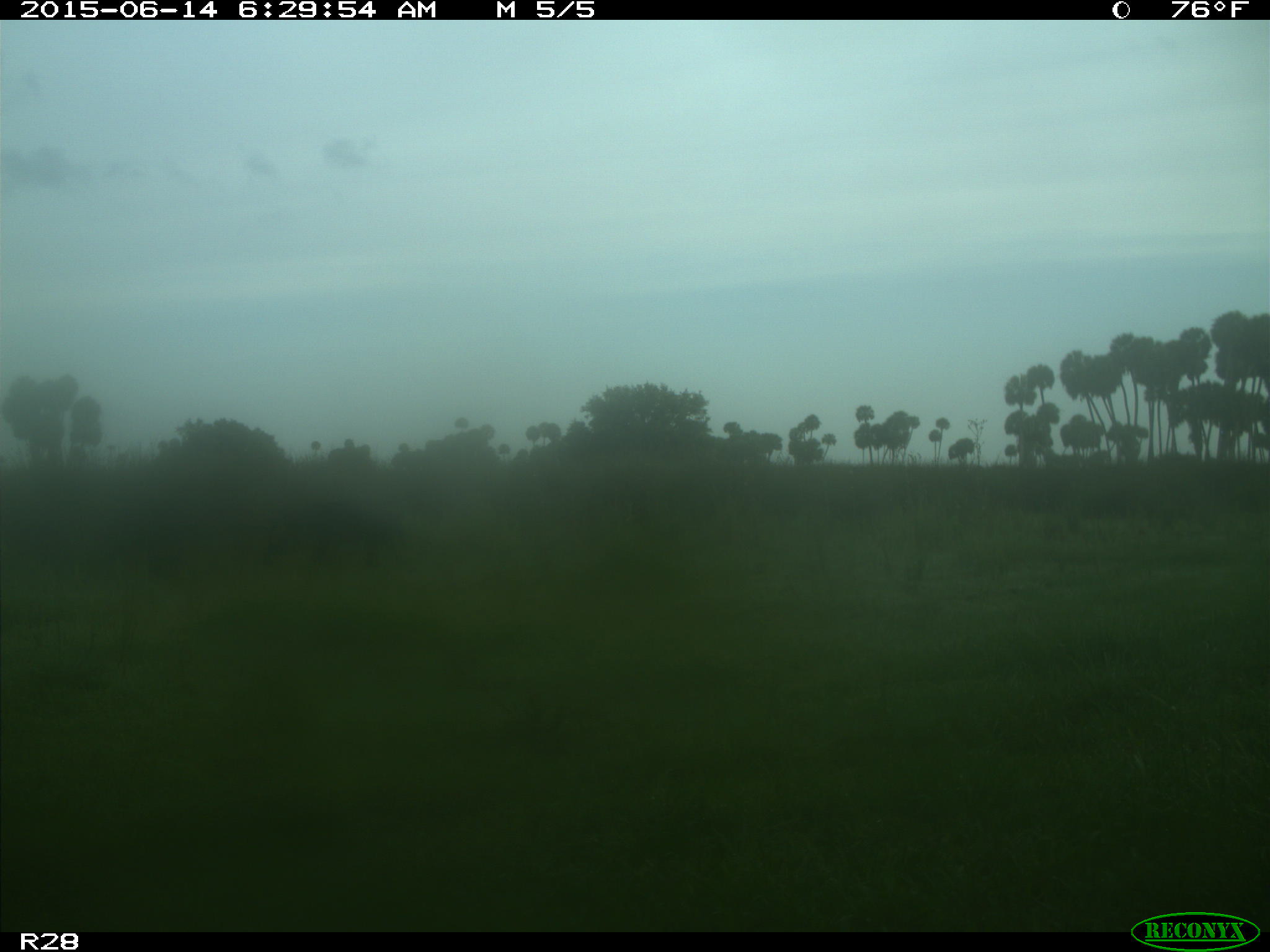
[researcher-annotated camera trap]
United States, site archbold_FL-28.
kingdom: Animalia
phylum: Chordata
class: Mammalia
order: Artiodactyla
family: Suidae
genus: Sus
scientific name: Sus scrofa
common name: wild boar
Sus scrofa (wild boar).